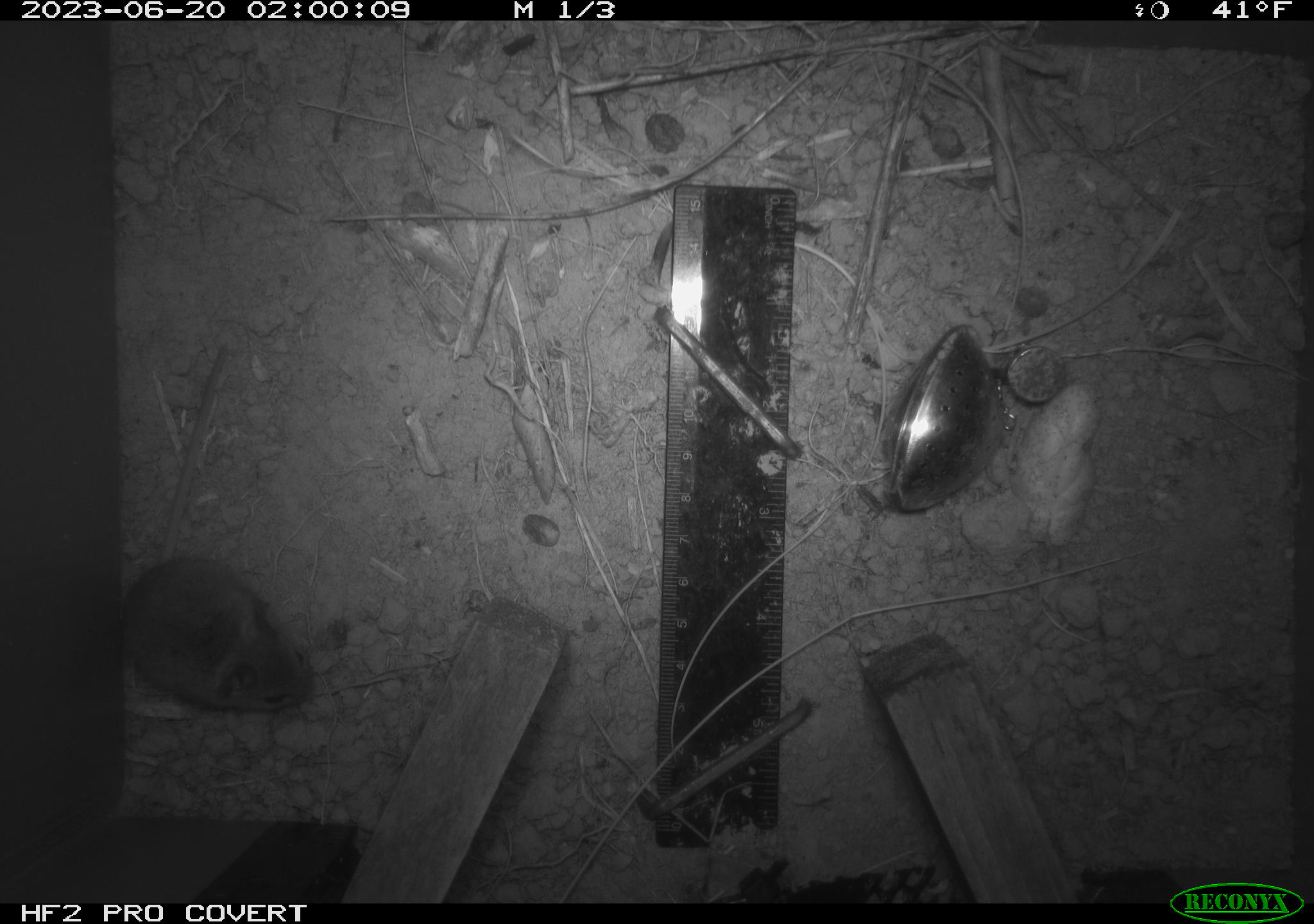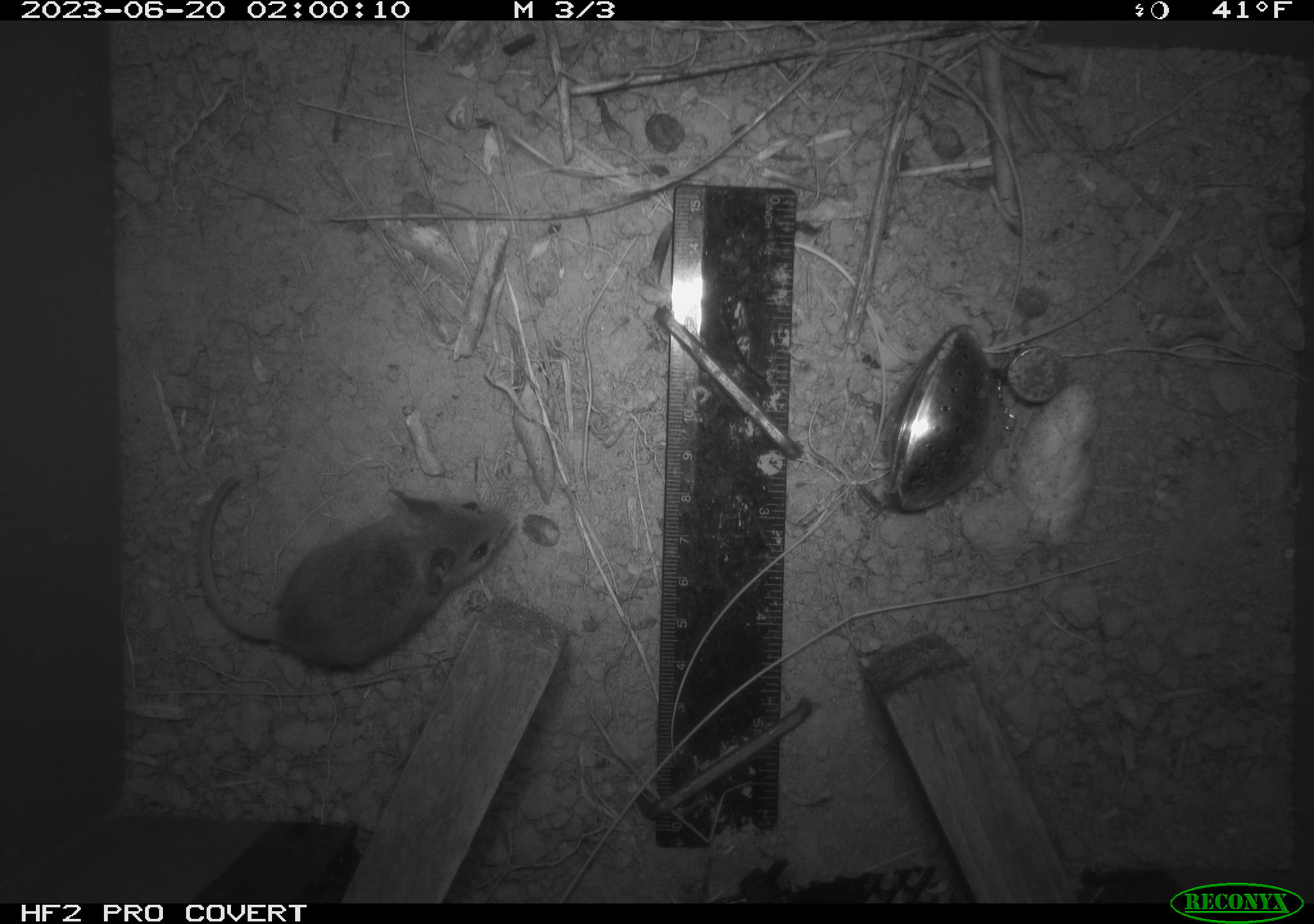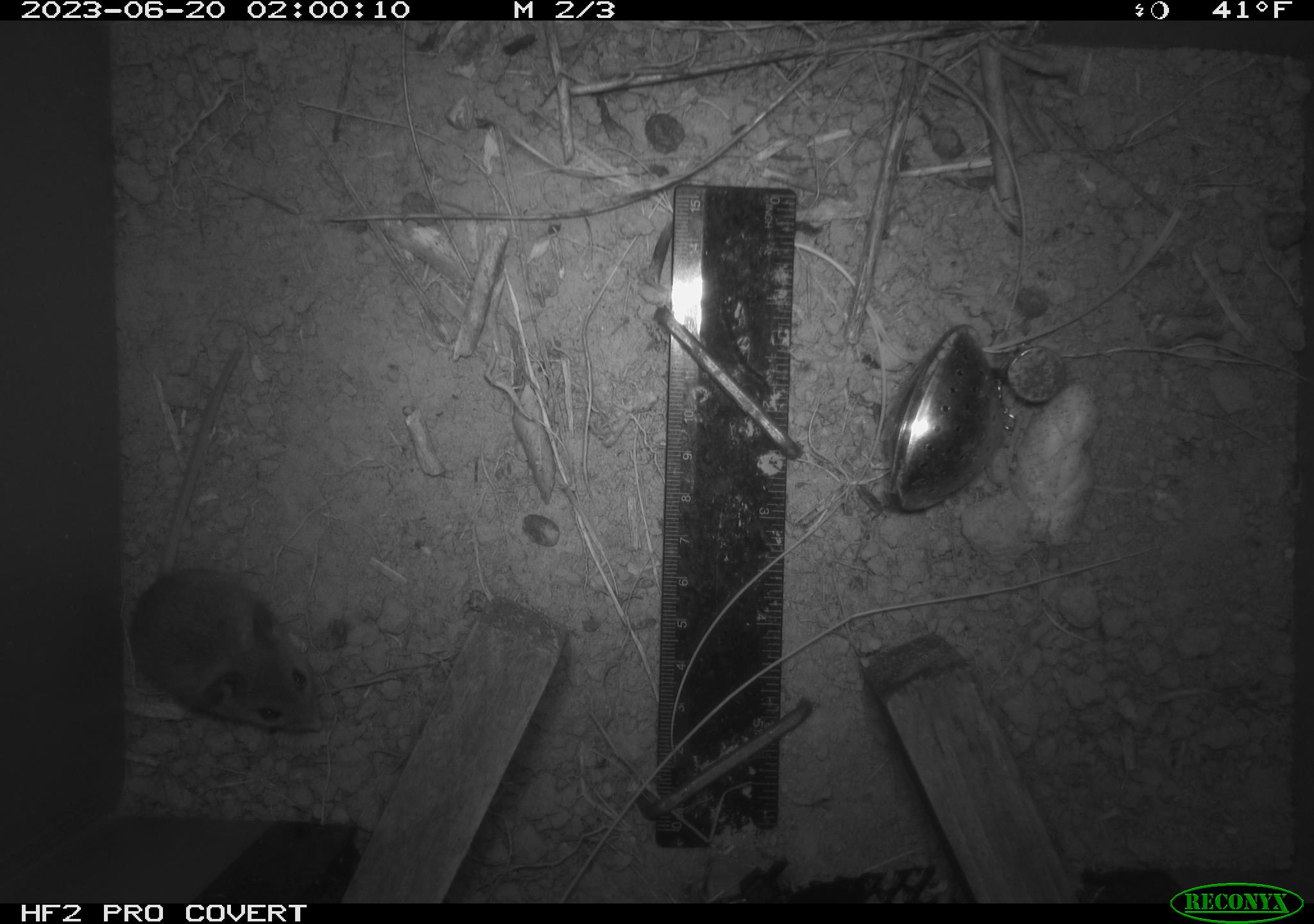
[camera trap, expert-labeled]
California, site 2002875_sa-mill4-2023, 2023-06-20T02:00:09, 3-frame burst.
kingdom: Animalia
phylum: Chordata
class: Mammalia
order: Rodentia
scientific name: Rodentia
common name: mouse species